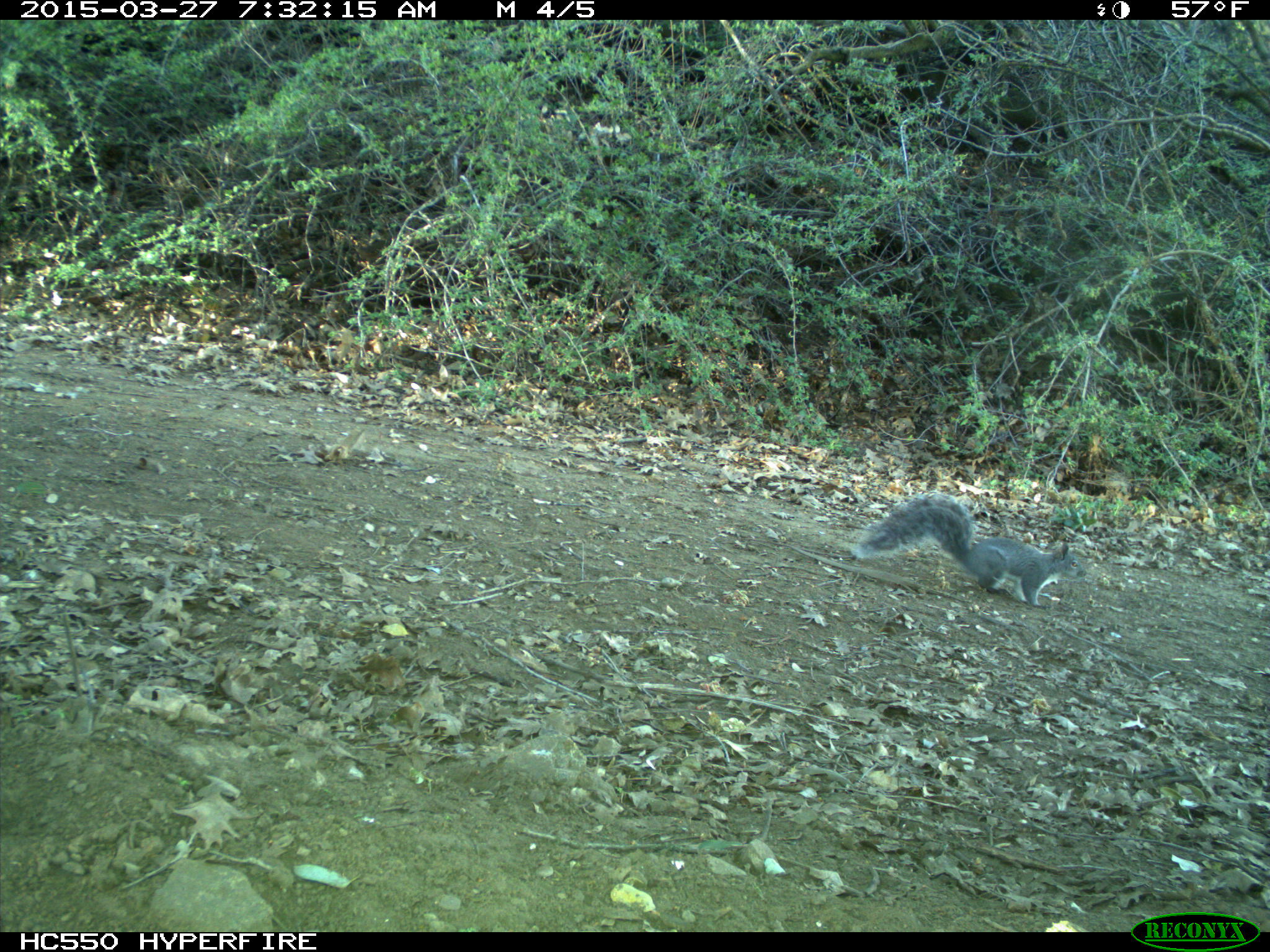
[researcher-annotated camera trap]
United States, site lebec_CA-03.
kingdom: Animalia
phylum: Chordata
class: Mammalia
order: Rodentia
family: Sciuridae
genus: Sciurus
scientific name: Sciurus carolinensis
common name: eastern gray squirrel